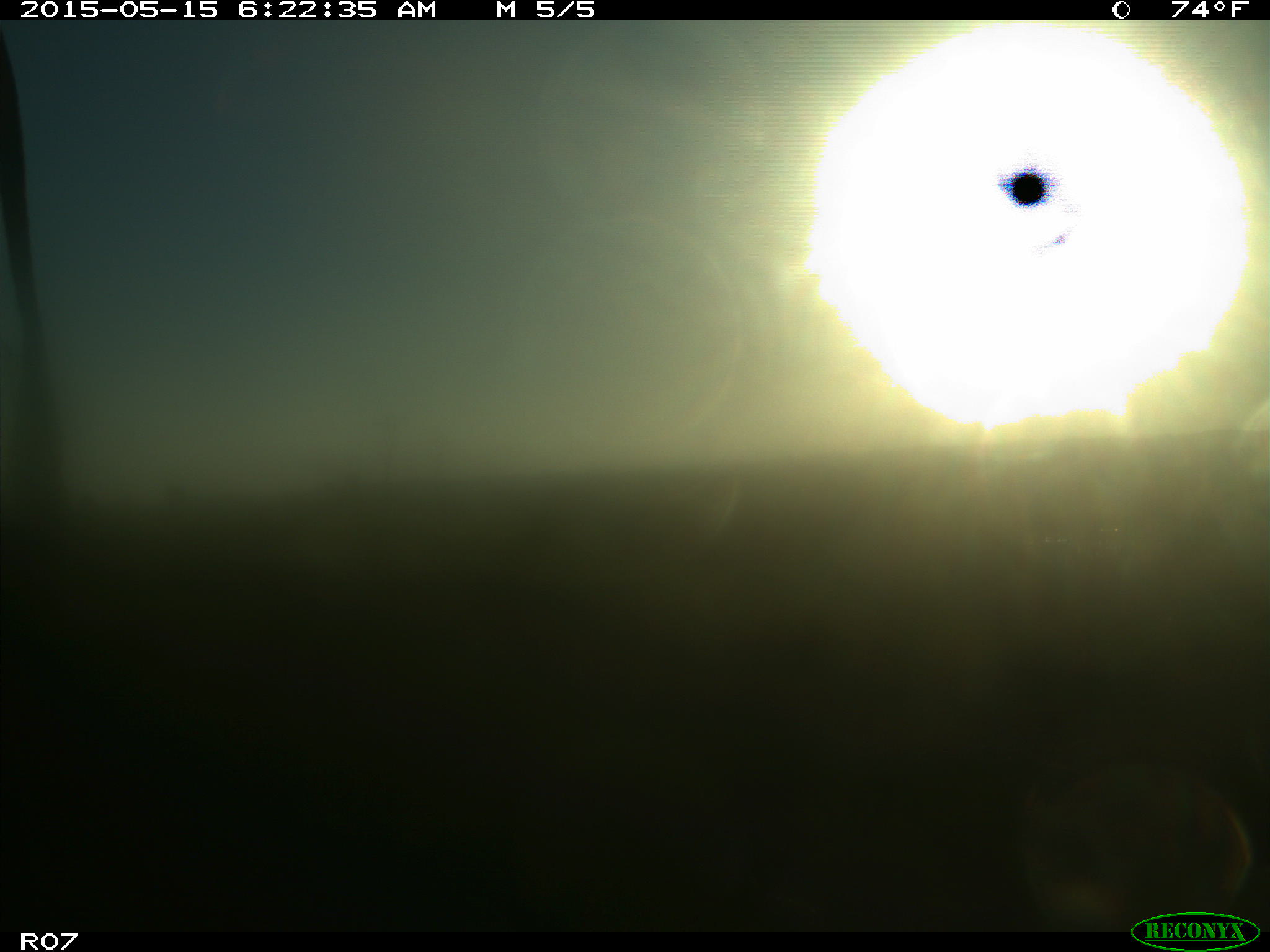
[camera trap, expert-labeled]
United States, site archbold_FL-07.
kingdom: Animalia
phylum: Chordata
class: Mammalia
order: Artiodactyla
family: Bovidae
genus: Bos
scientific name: Bos taurus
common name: domestic cow